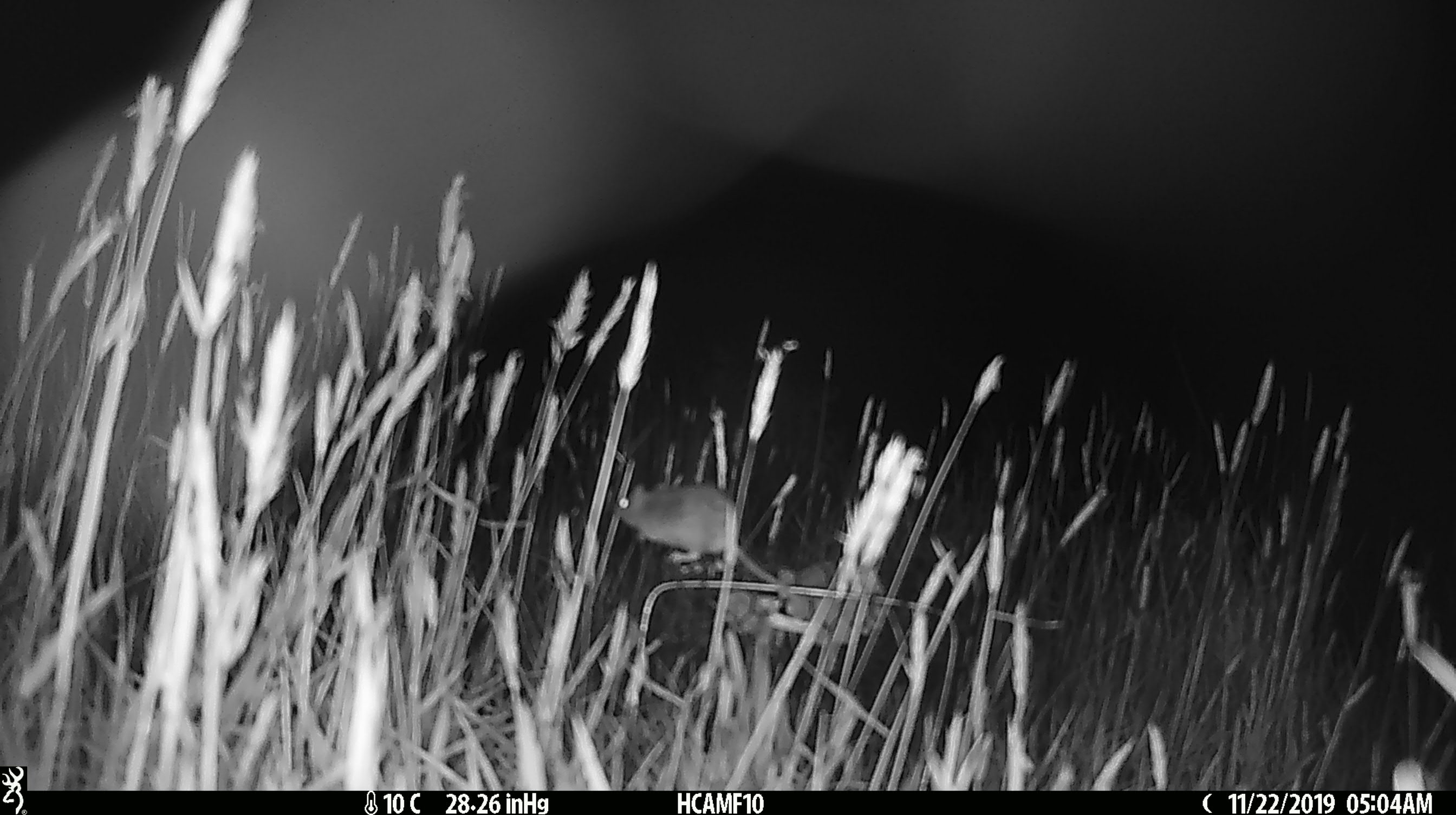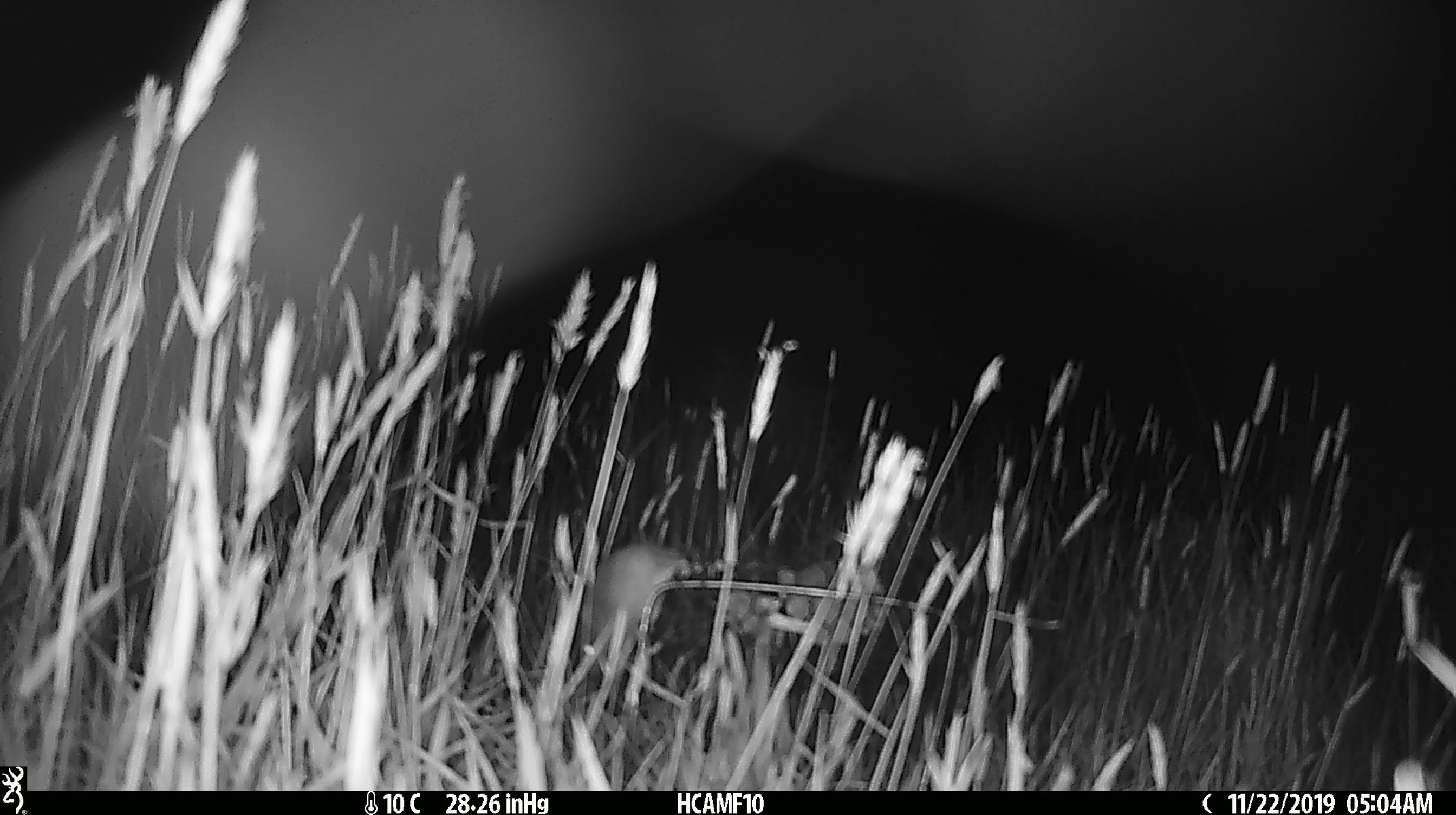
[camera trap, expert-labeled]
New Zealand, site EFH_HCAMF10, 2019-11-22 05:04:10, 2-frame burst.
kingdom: Animalia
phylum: Chordata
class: Mammalia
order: Rodentia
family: Muridae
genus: Mus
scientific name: Mus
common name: mouse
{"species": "mouse (Mus)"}